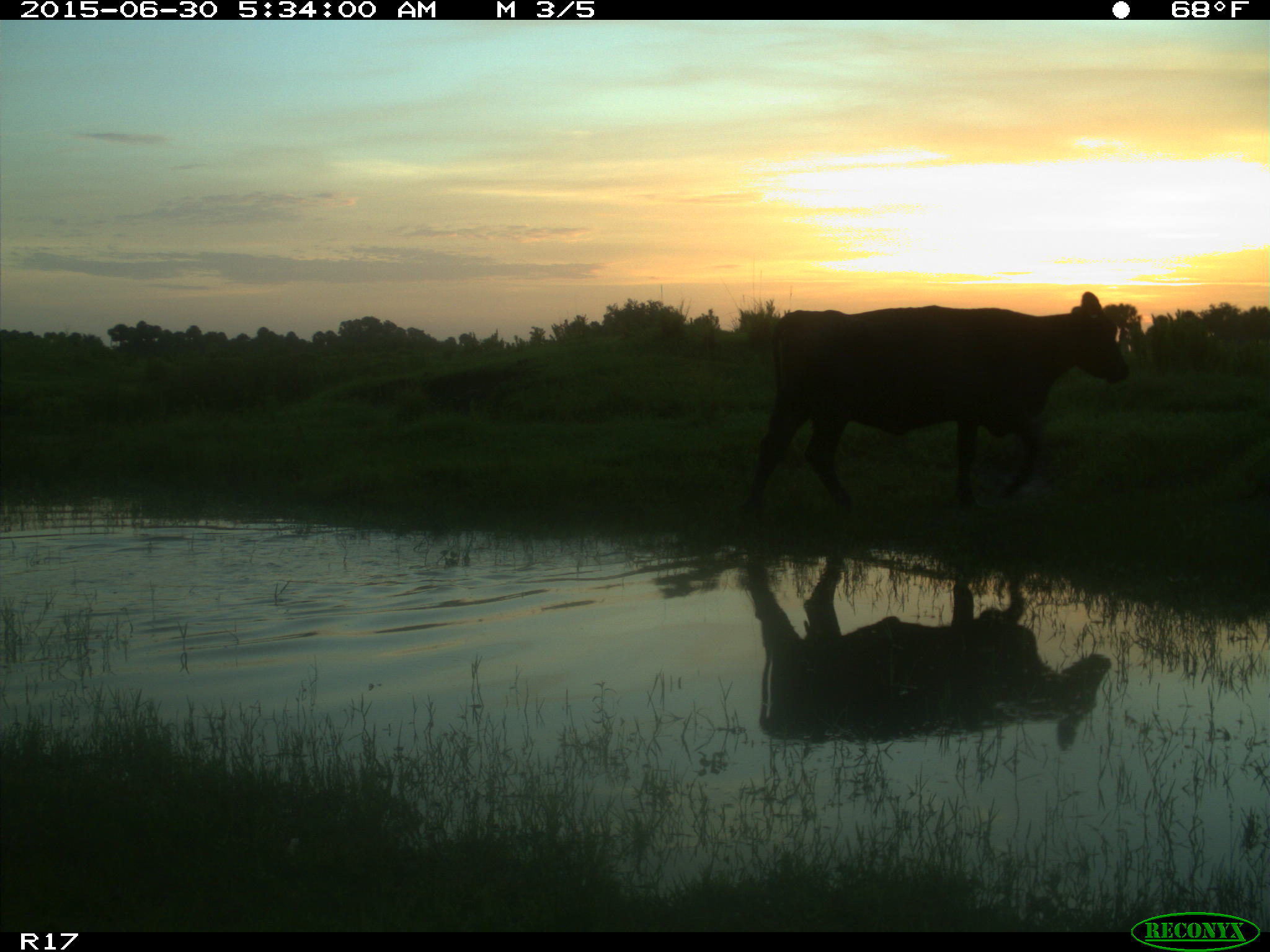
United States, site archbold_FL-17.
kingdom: Animalia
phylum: Chordata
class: Mammalia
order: Artiodactyla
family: Bovidae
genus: Bos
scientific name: Bos taurus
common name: domestic cow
Bos taurus (domestic cow).